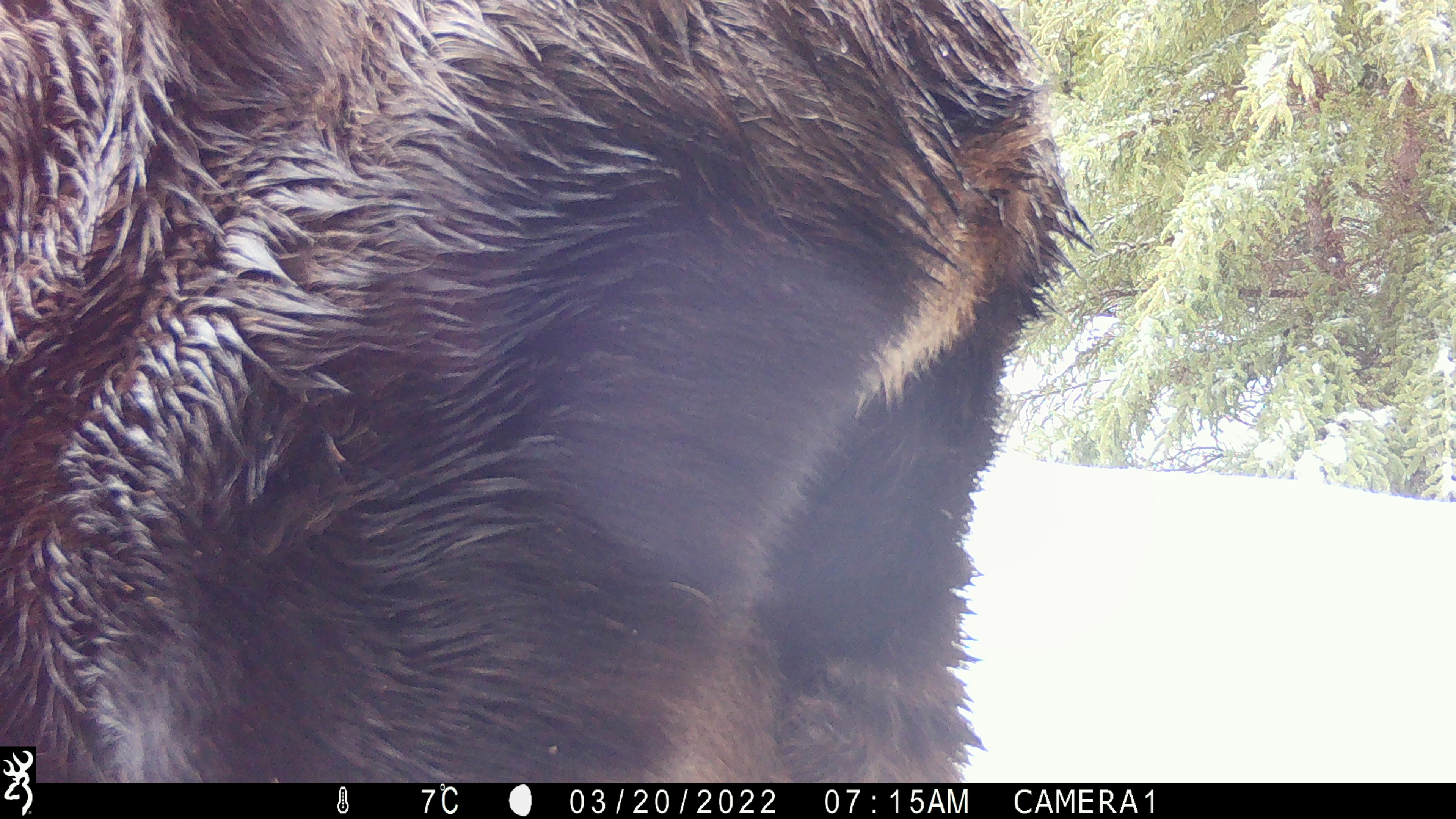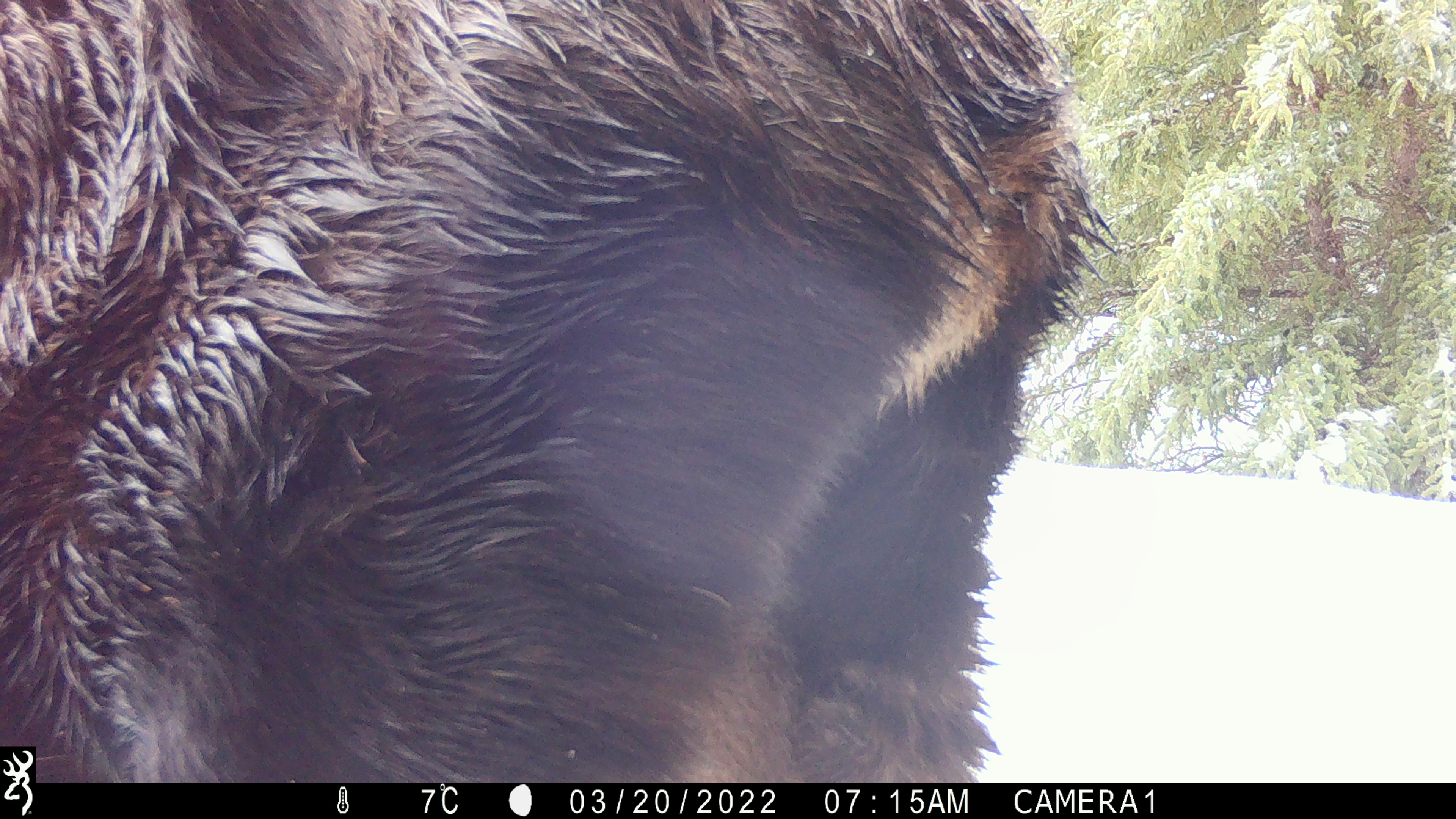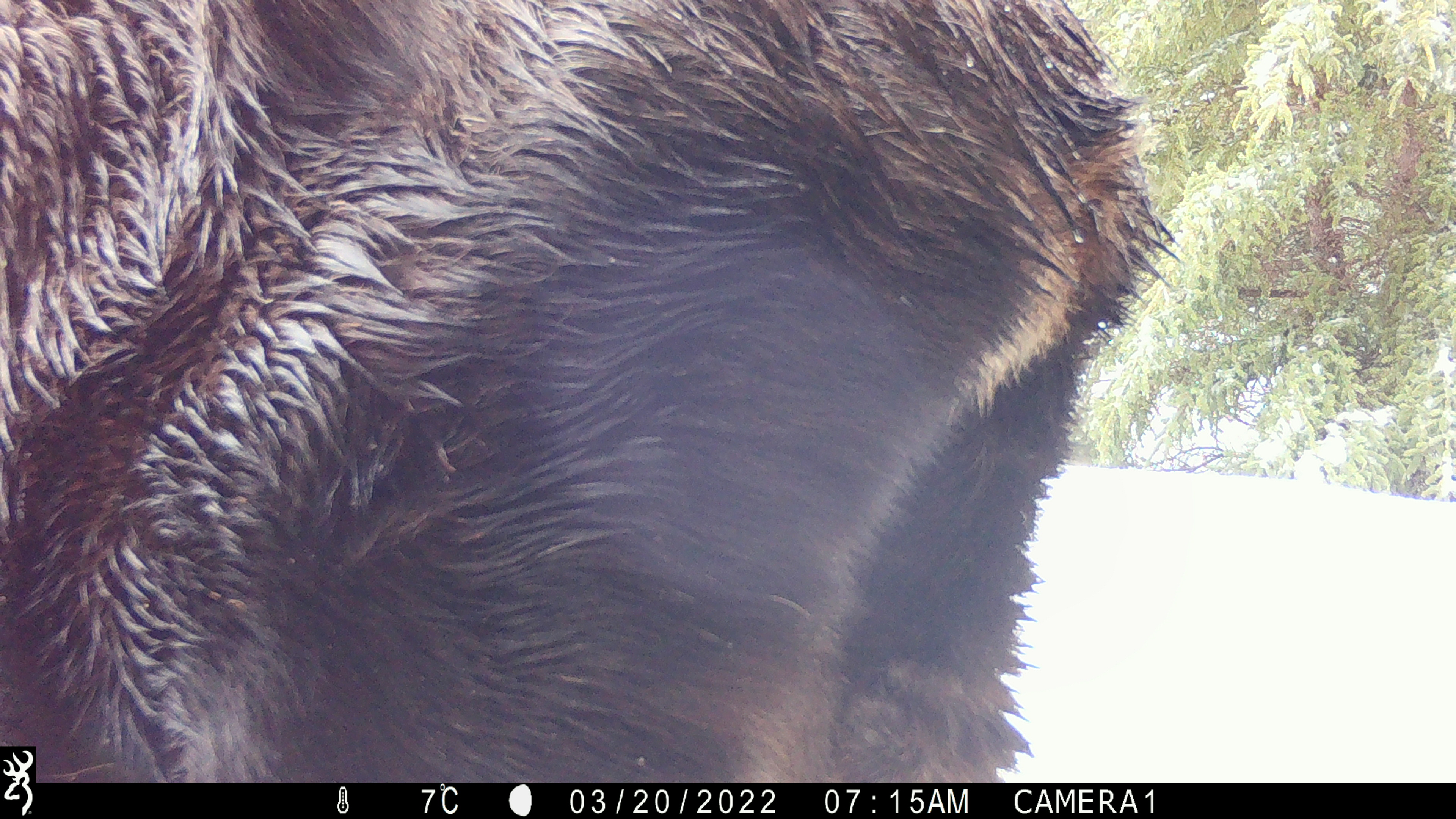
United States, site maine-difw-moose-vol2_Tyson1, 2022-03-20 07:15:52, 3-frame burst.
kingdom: Animalia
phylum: Chordata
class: Mammalia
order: Artiodactyla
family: Cervidae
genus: Alces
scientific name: Alces alces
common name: moose